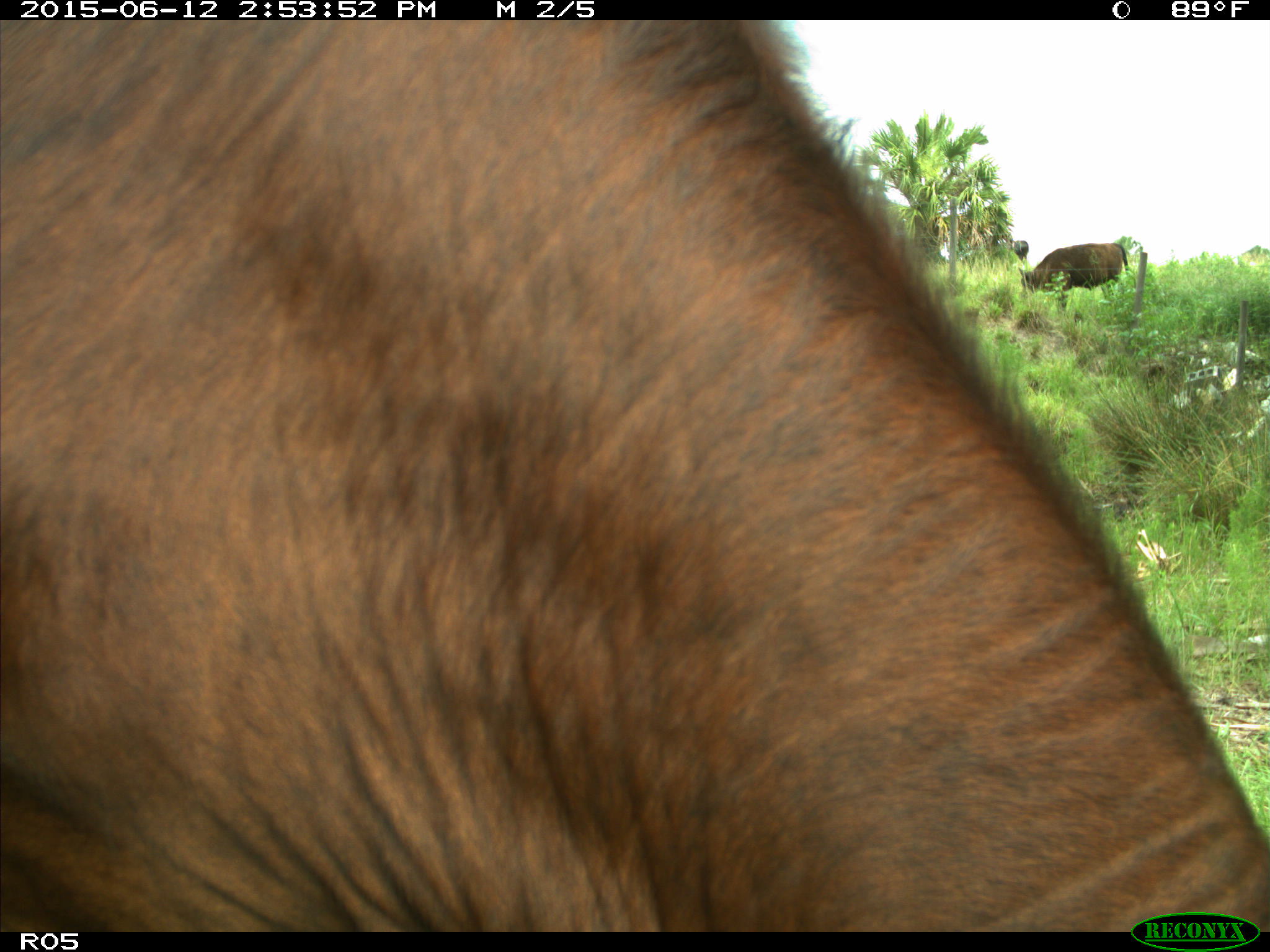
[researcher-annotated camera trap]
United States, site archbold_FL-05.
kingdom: Animalia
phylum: Chordata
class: Mammalia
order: Artiodactyla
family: Bovidae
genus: Bos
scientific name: Bos taurus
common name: domestic cow